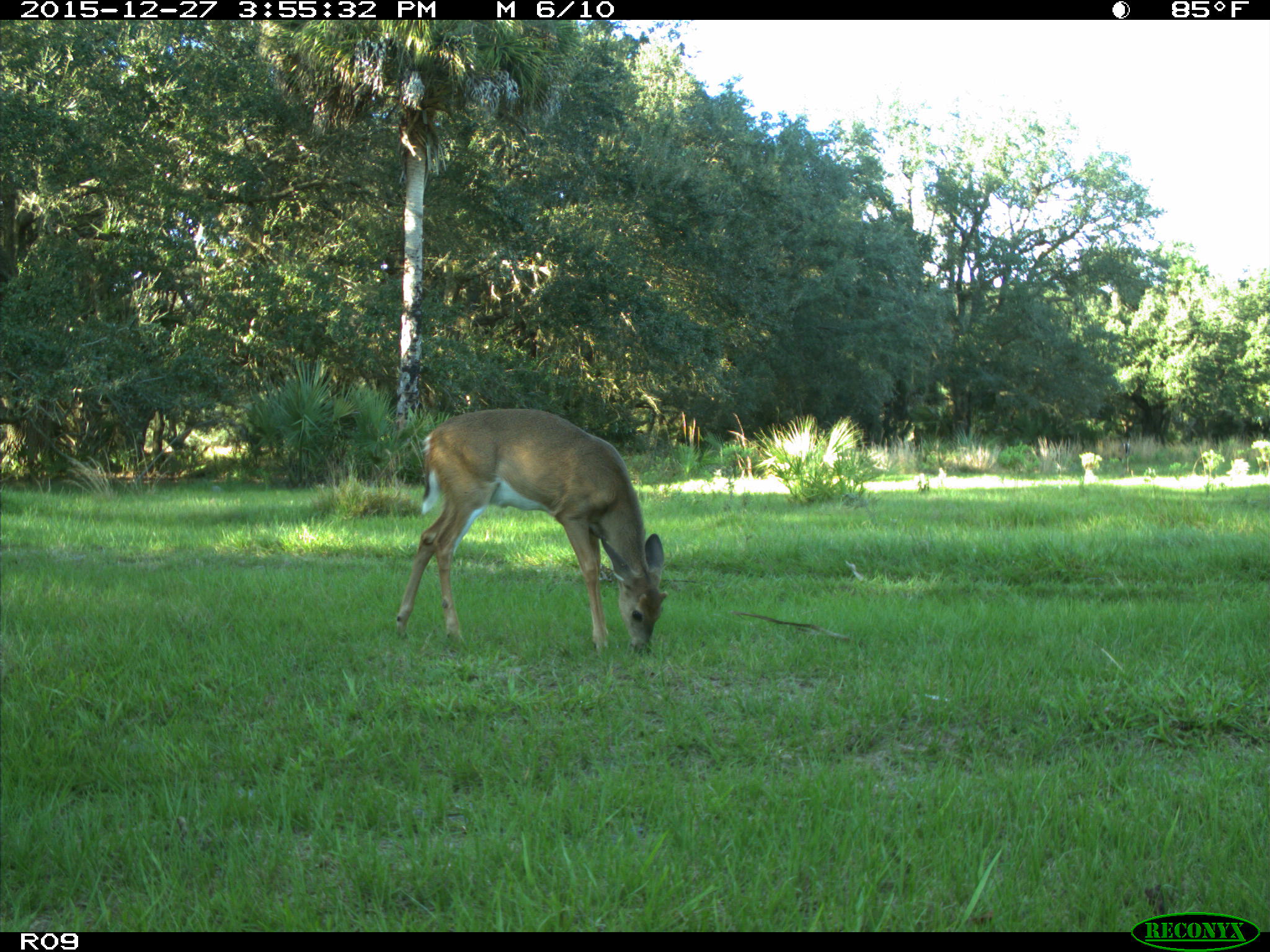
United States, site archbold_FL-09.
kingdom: Animalia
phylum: Chordata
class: Mammalia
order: Artiodactyla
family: Cervidae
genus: Odocoileus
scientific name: Odocoileus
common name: deer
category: unidentified deer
Unidentified deer (deer) (Odocoileus).